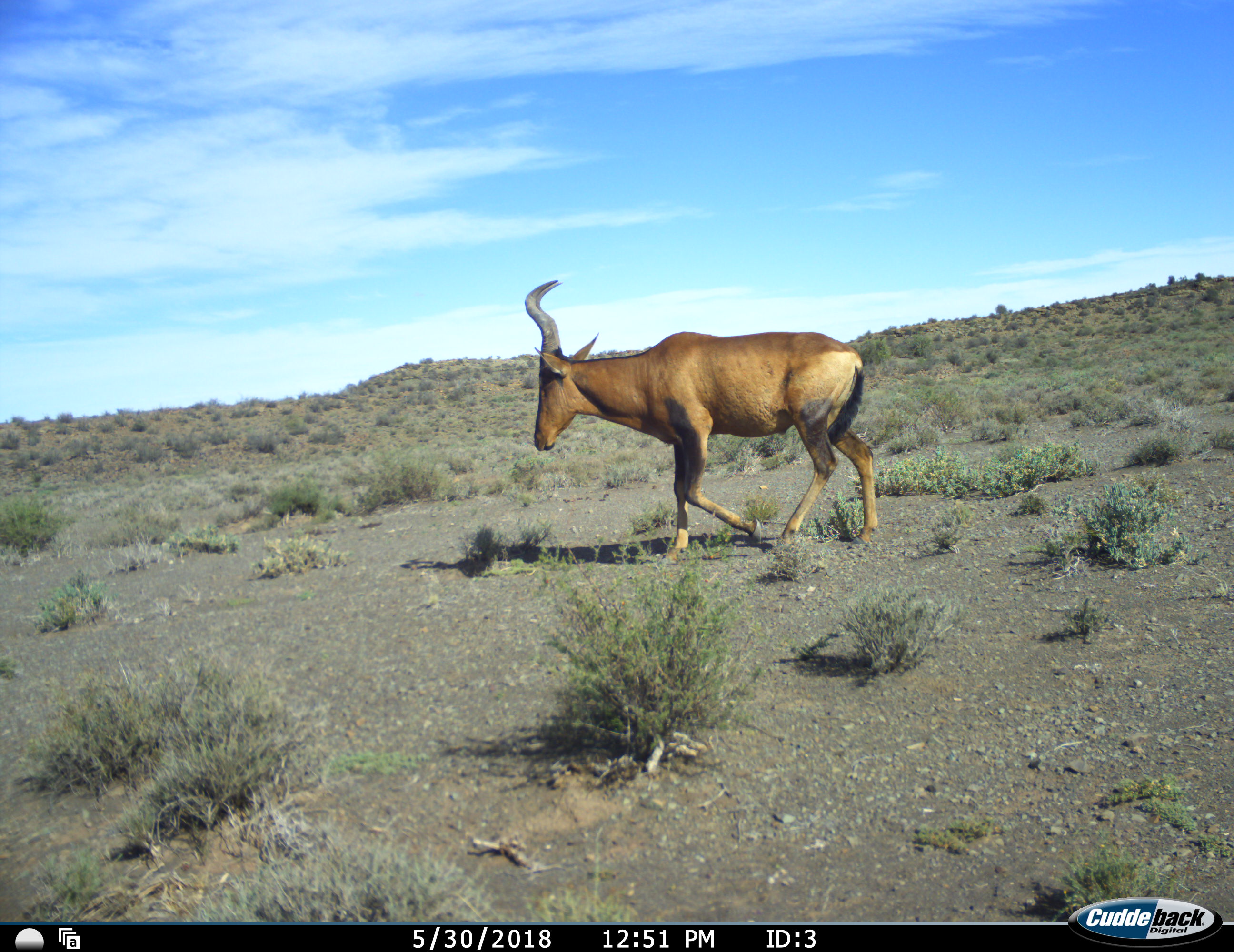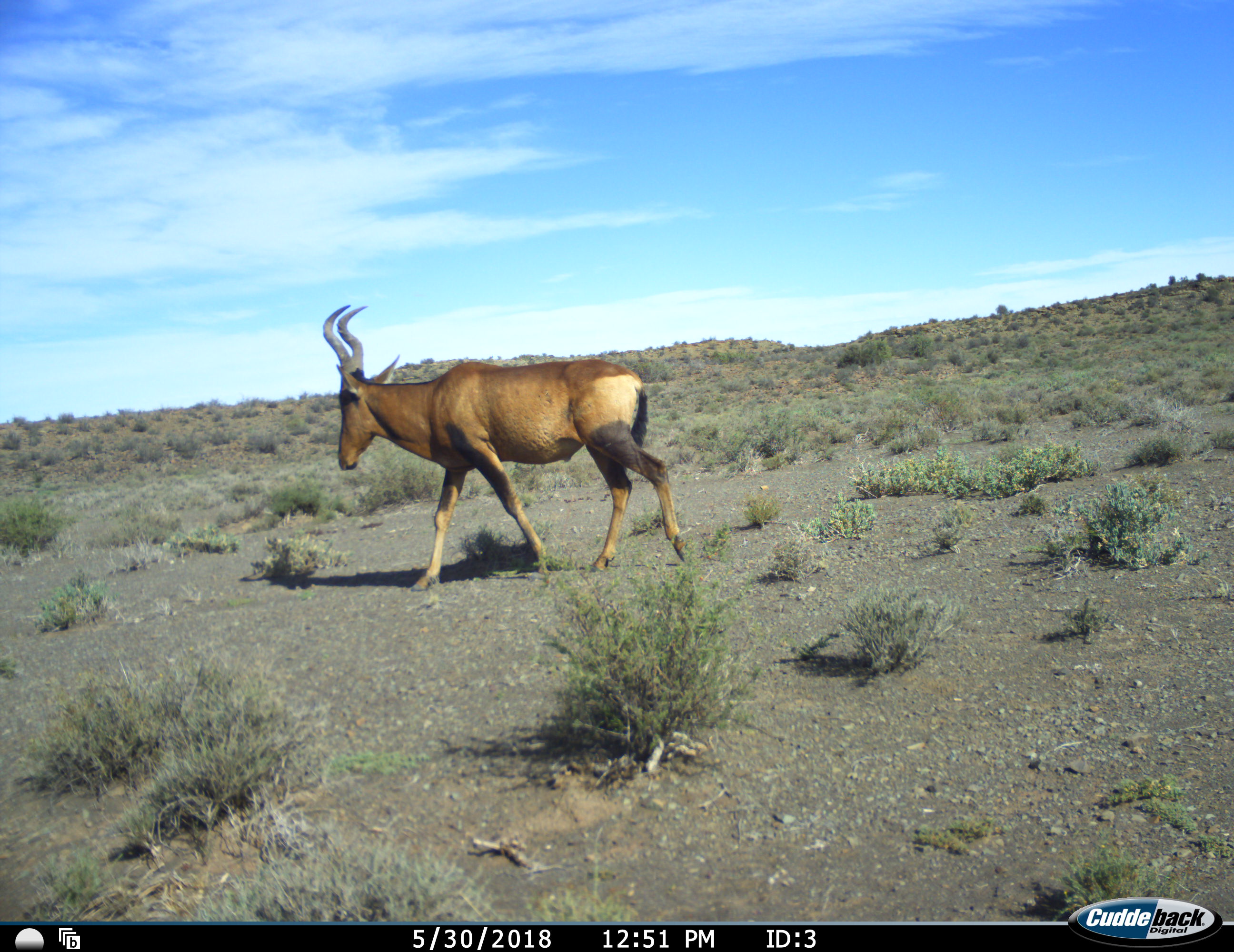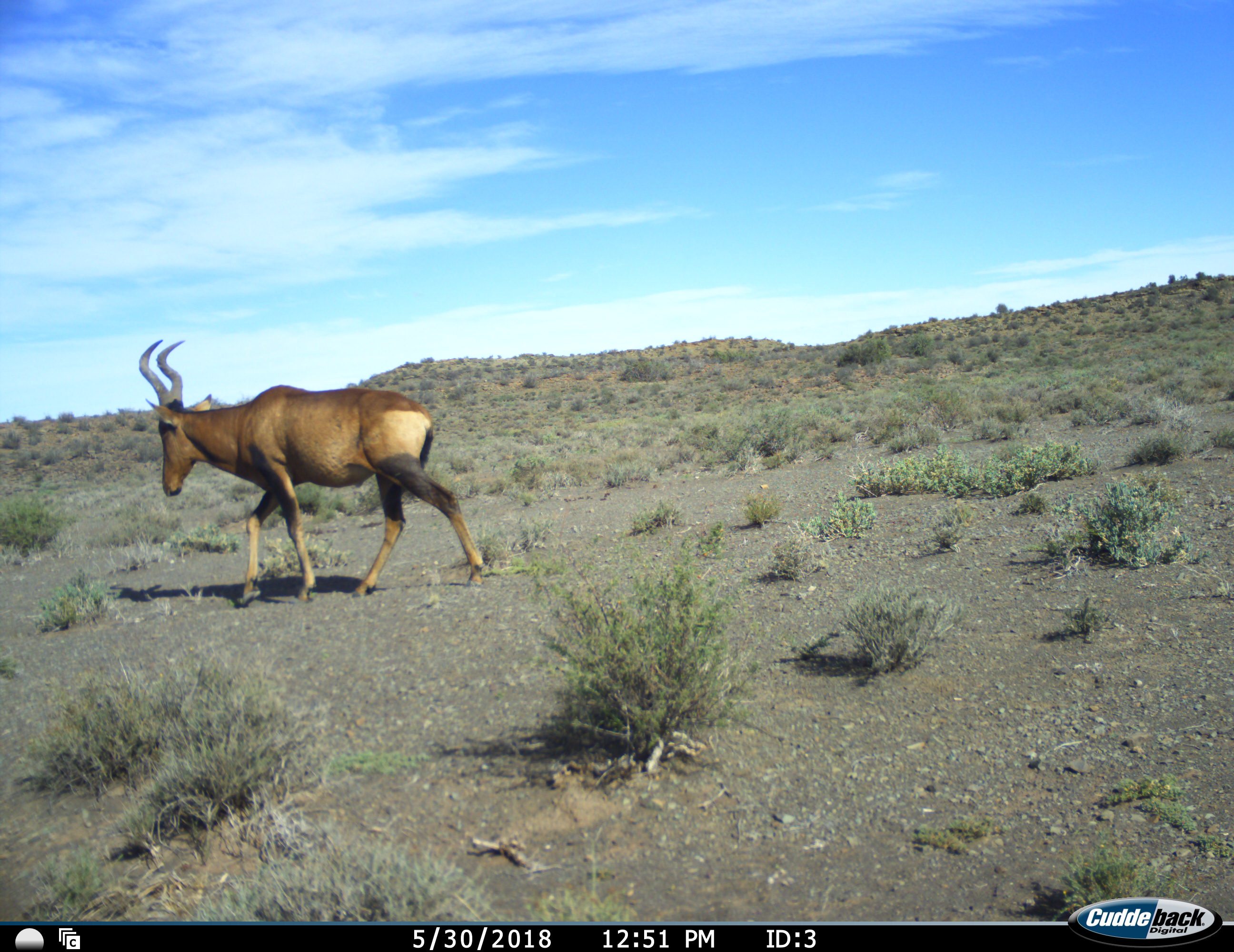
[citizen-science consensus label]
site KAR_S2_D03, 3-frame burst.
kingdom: Animalia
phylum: Chordata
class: Mammalia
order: Artiodactyla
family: Bovidae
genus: Alcelaphus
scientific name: Alcelaphus buselaphus caama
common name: red hartebeest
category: hartebeestred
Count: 1.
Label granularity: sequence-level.